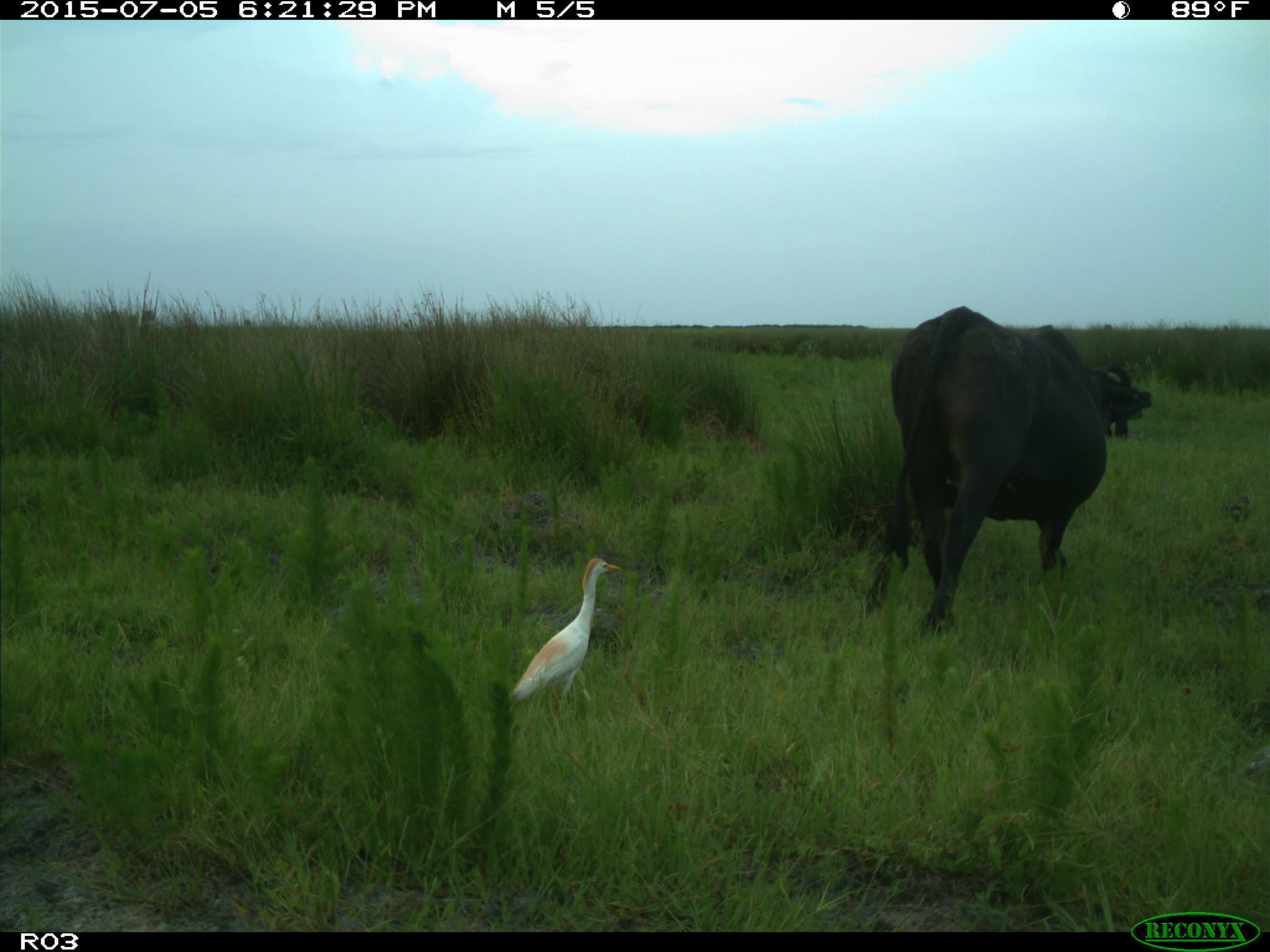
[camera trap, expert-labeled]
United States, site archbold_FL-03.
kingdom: Animalia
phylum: Chordata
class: Mammalia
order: Artiodactyla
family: Bovidae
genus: Bos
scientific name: Bos taurus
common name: domestic cow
Bos taurus (domestic cow).